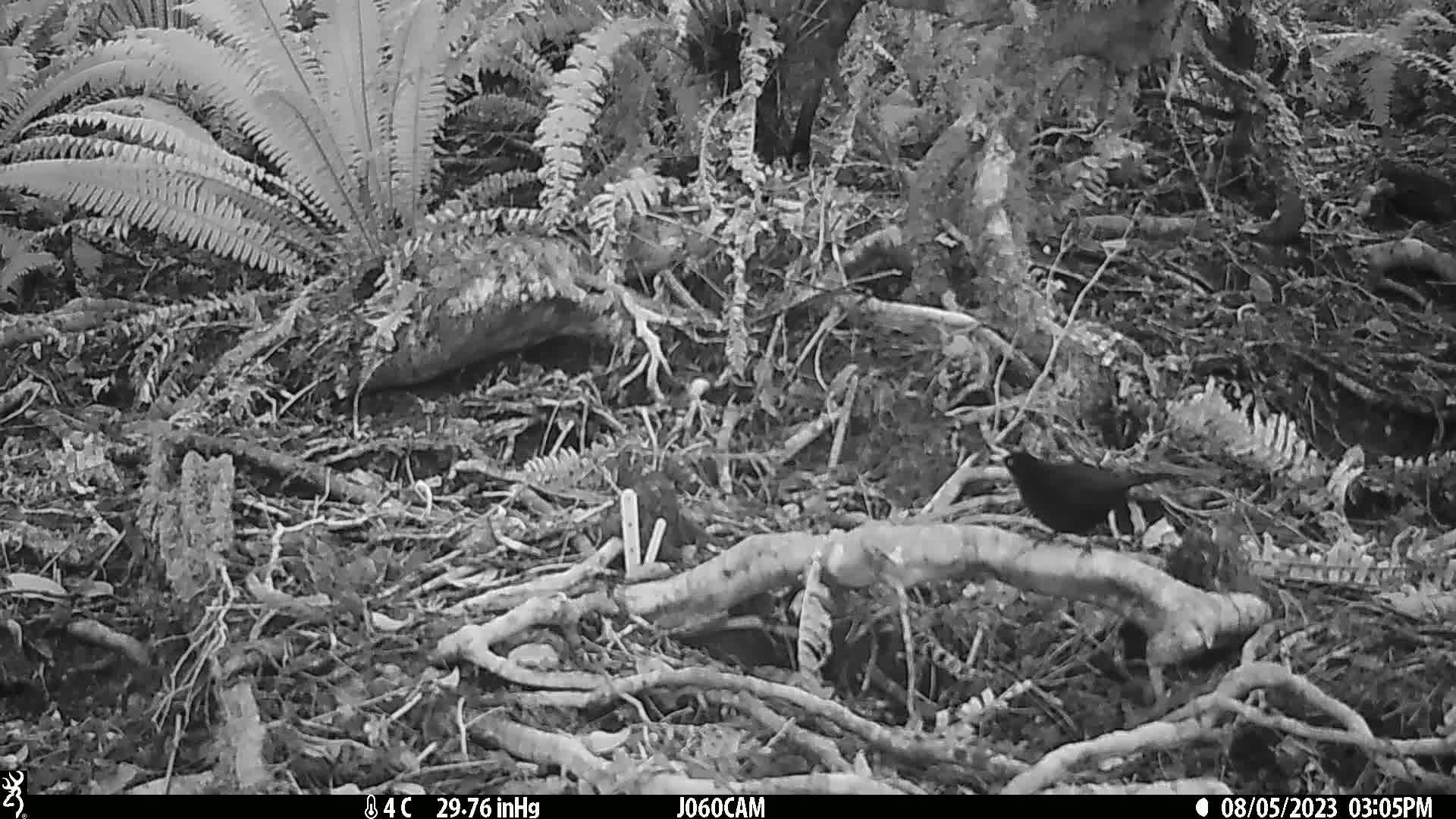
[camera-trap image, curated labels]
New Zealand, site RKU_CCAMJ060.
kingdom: Animalia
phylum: Chordata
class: Aves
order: Passeriformes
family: Turdidae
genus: Turdus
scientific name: Turdus merula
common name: eurasian blackbird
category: blackbird